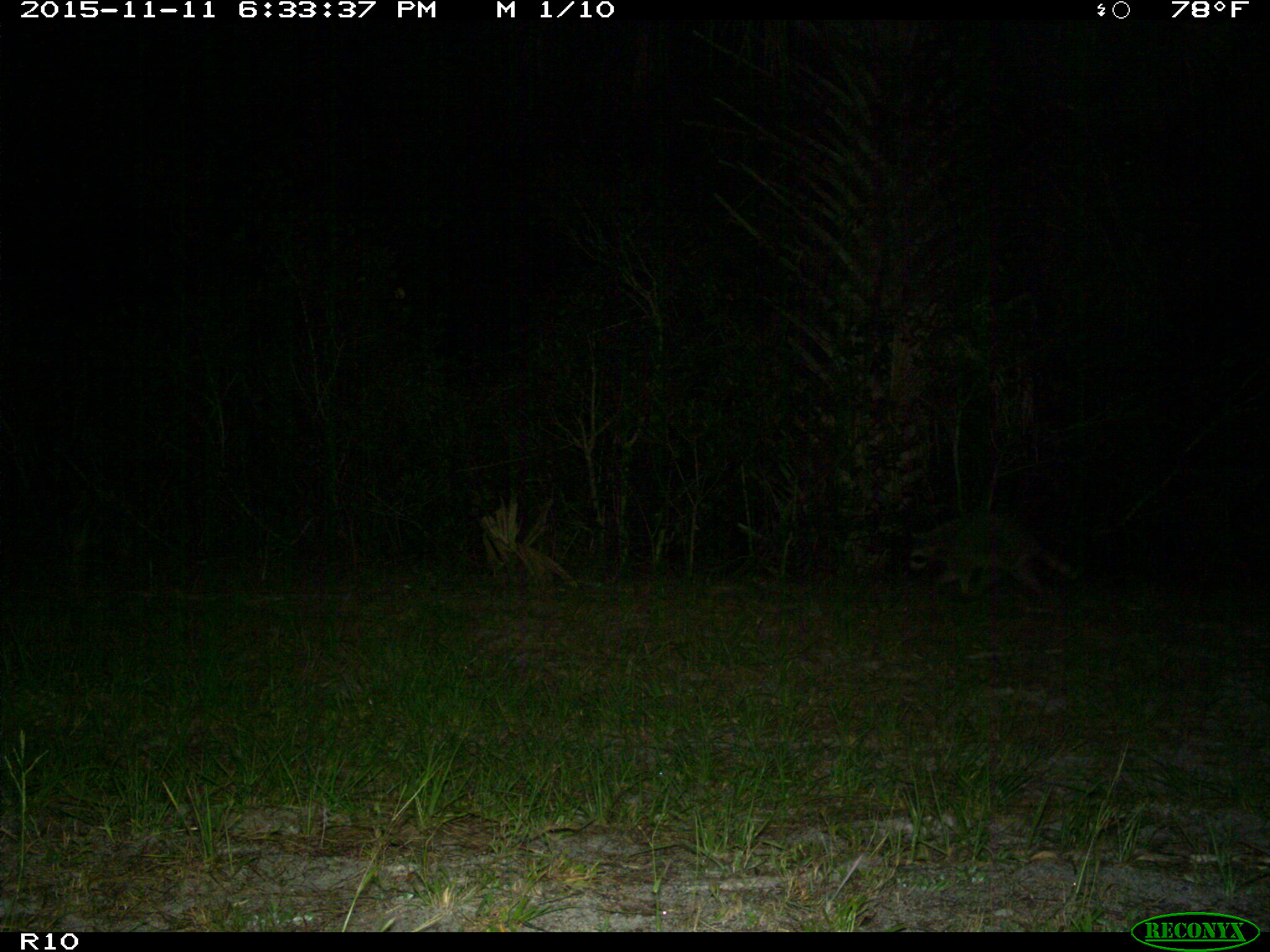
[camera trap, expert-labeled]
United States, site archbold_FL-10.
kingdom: Animalia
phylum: Chordata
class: Mammalia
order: Carnivora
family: Procyonidae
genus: Procyon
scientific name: Procyon lotor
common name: common raccoon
Procyon lotor (common raccoon).